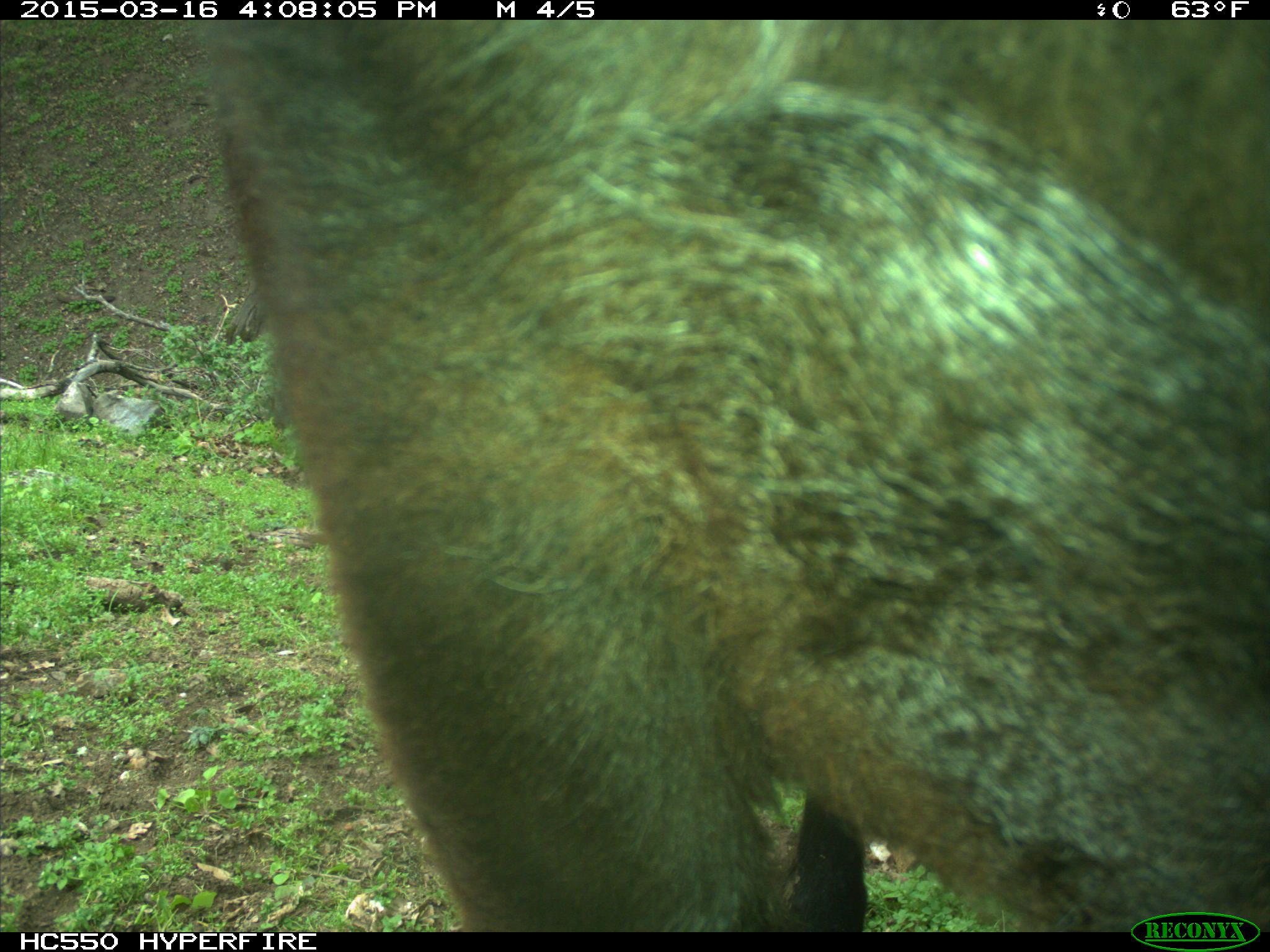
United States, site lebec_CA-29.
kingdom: Animalia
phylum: Chordata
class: Mammalia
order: Artiodactyla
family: Bovidae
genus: Bos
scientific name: Bos taurus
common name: domestic cow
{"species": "Bos taurus (domestic cow)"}